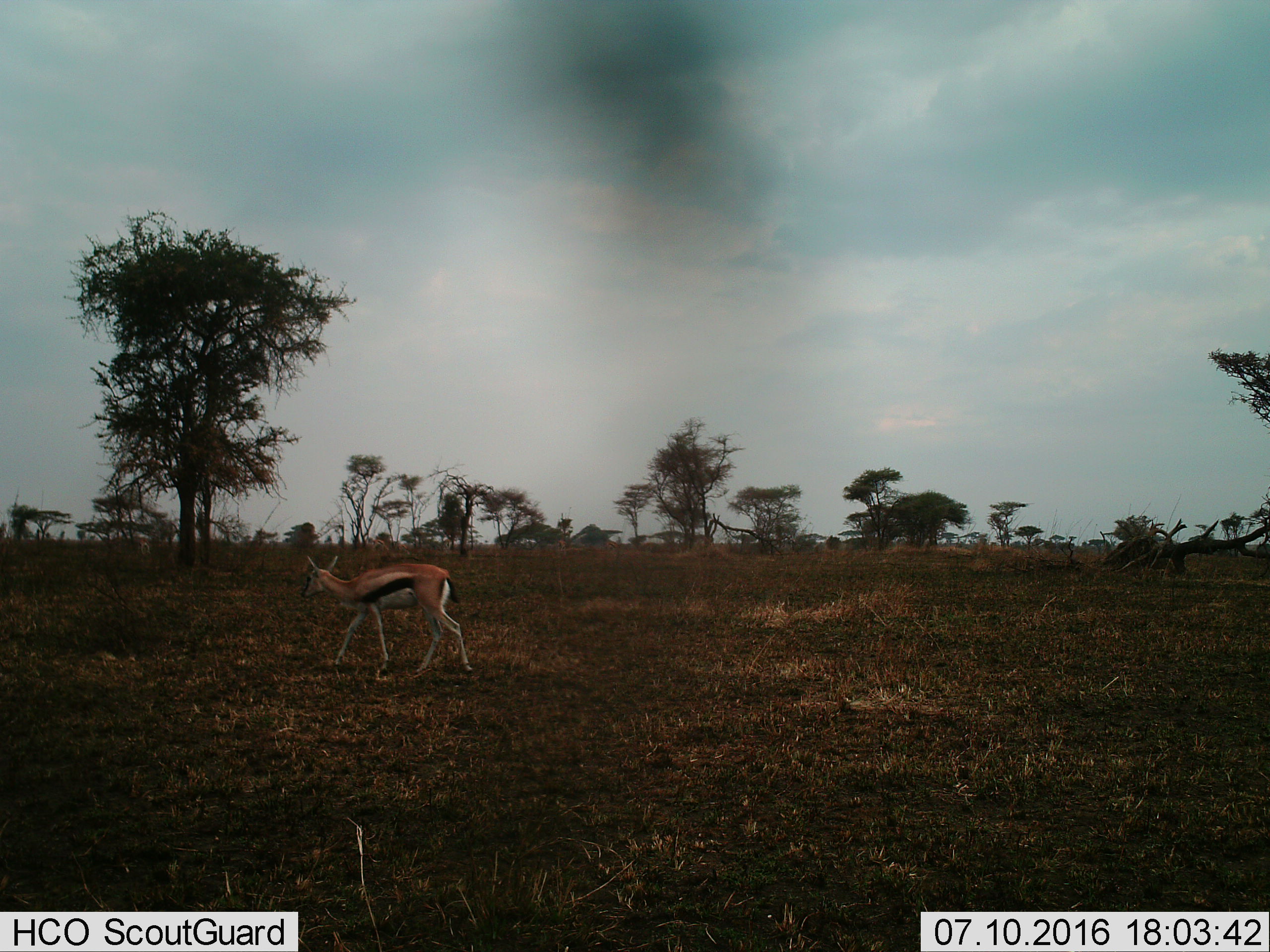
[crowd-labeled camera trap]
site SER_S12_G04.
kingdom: Animalia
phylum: Chordata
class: Mammalia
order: Artiodactyla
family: Bovidae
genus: Eudorcas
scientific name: Eudorcas thomsonii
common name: thomson's gazelle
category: gazellethomsons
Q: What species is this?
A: Gazellethomsons (thomson's gazelle) (Eudorcas thomsonii).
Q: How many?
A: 1.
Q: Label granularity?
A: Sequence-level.